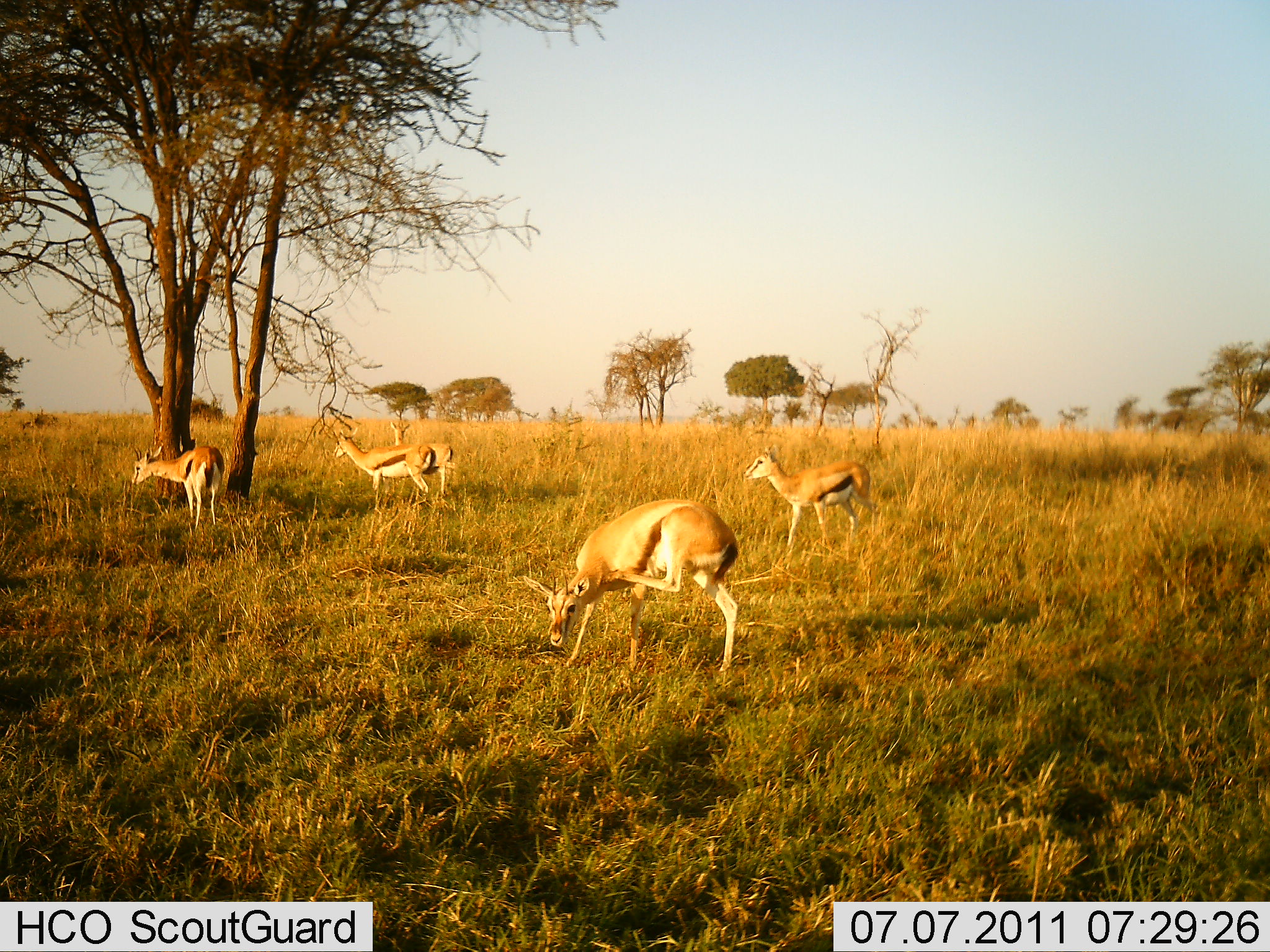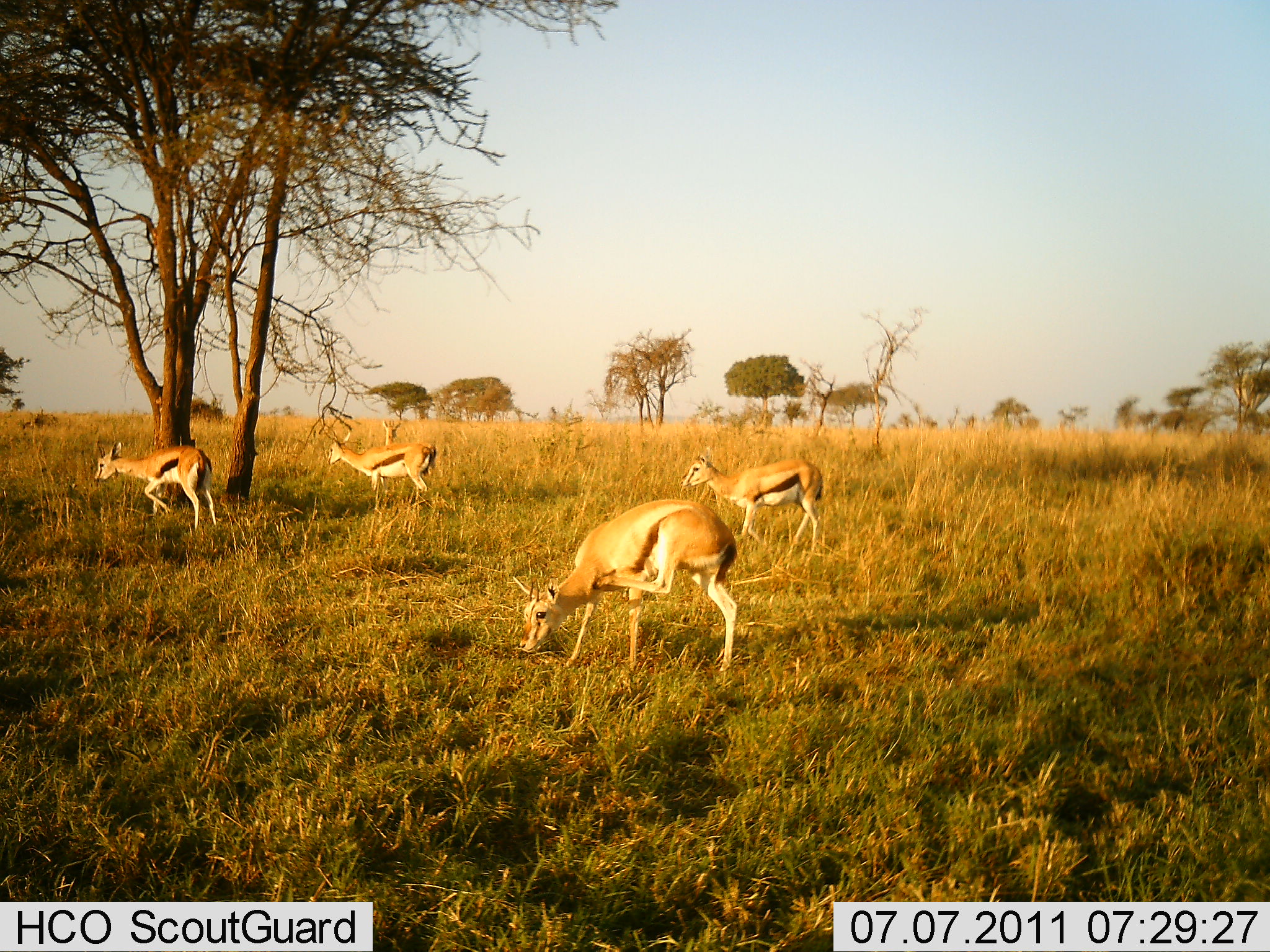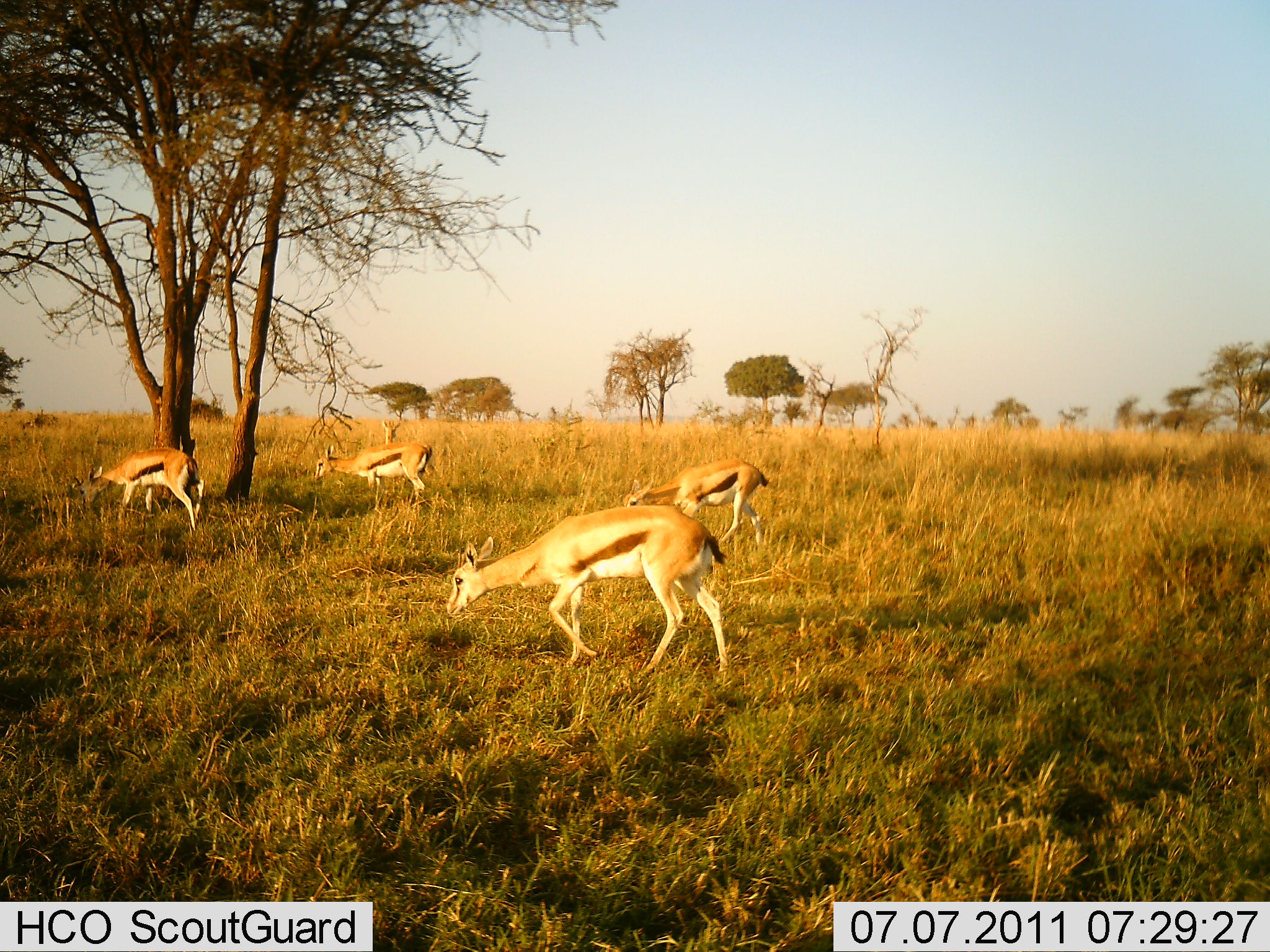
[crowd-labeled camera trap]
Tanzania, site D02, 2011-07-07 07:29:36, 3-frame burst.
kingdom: Animalia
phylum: Chordata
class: Mammalia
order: Artiodactyla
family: Bovidae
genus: Eudorcas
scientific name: Eudorcas thomsonii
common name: thomson's gazelle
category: gazellethomsons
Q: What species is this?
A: Gazellethomsons (thomson's gazelle) (Eudorcas thomsonii).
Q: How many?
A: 5.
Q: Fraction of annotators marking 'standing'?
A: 46%.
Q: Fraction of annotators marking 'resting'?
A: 0%.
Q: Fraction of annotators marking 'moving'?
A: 77%.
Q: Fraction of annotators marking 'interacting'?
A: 0%.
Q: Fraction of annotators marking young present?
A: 8%.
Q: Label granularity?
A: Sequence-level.